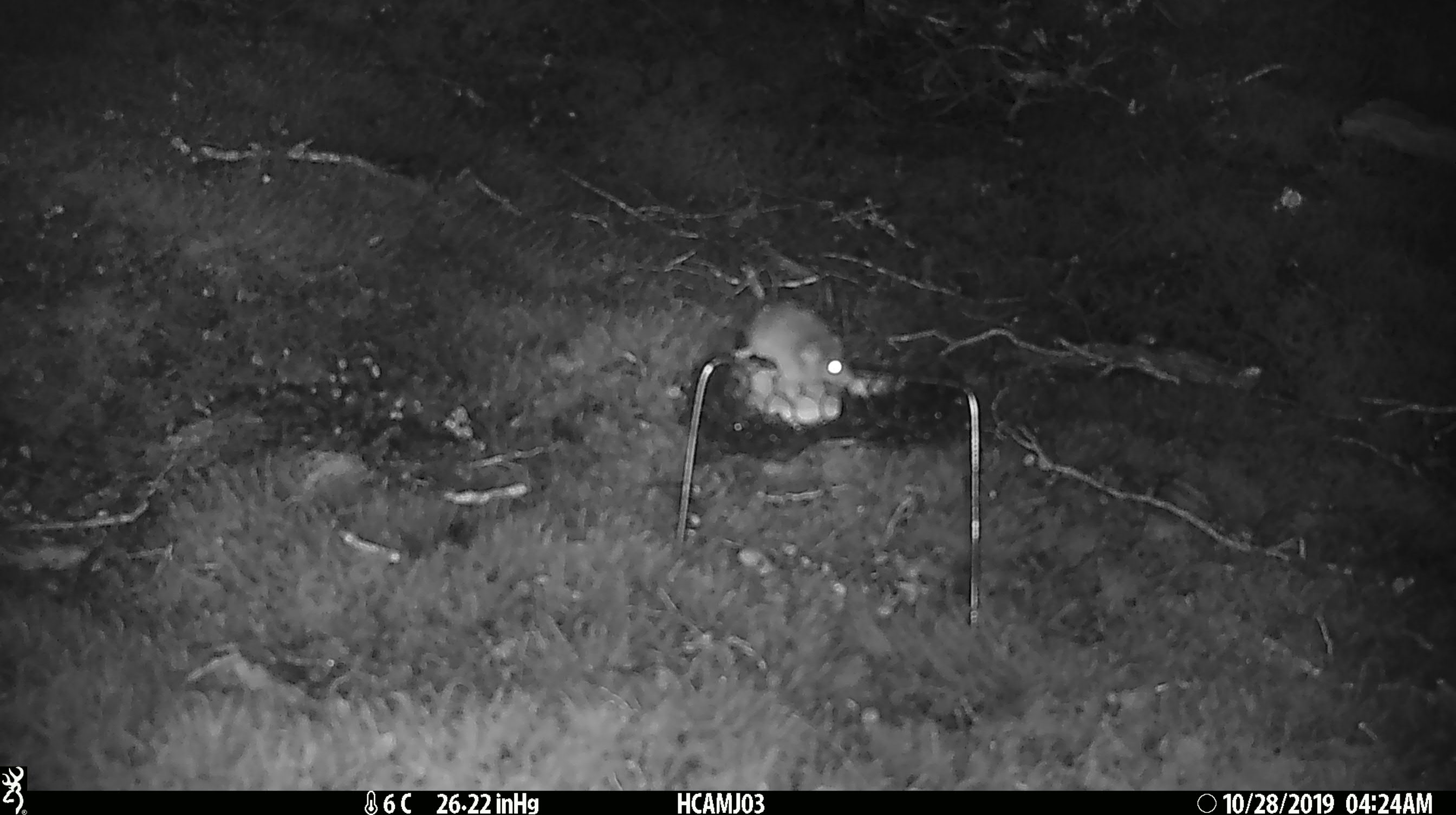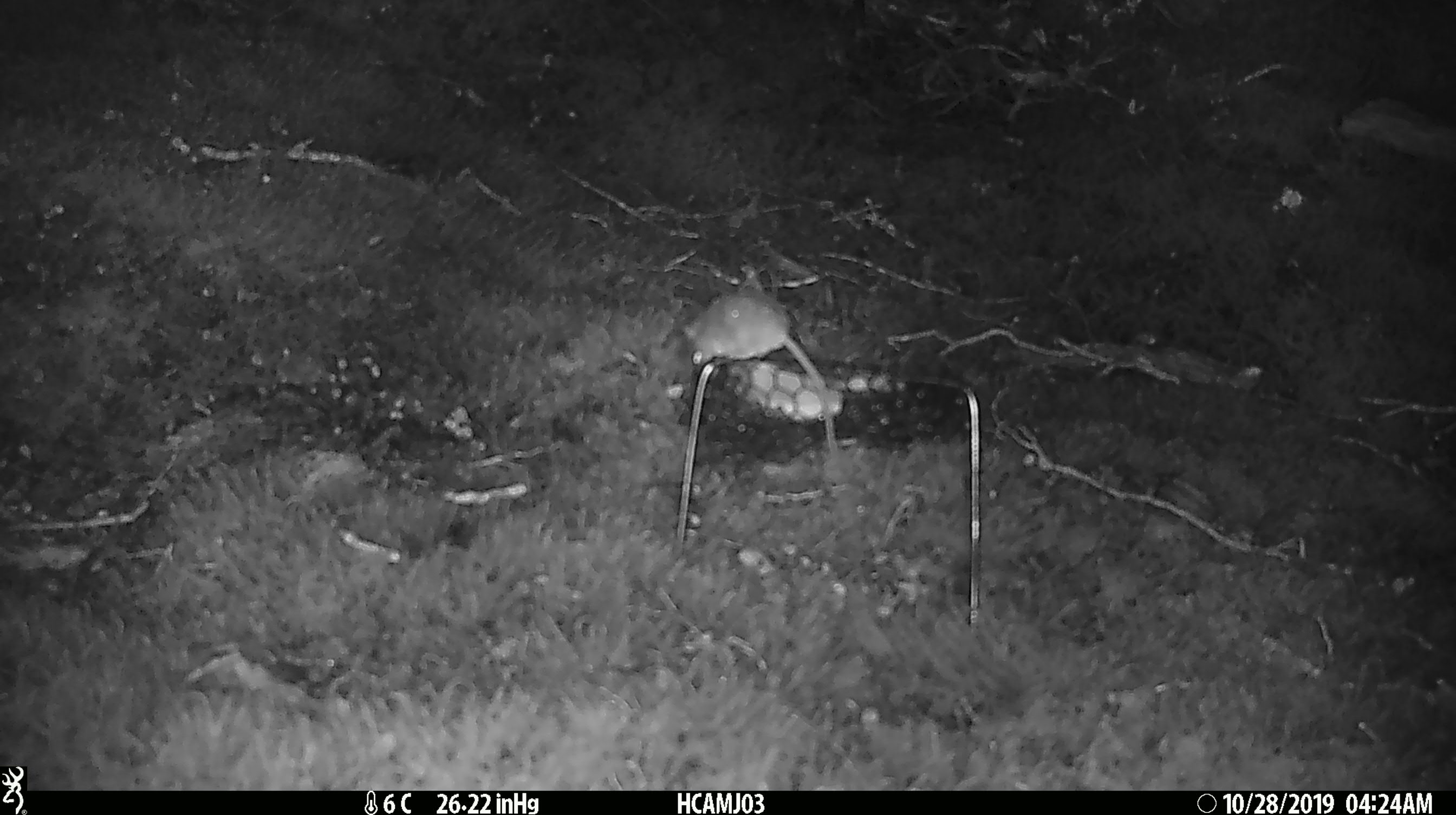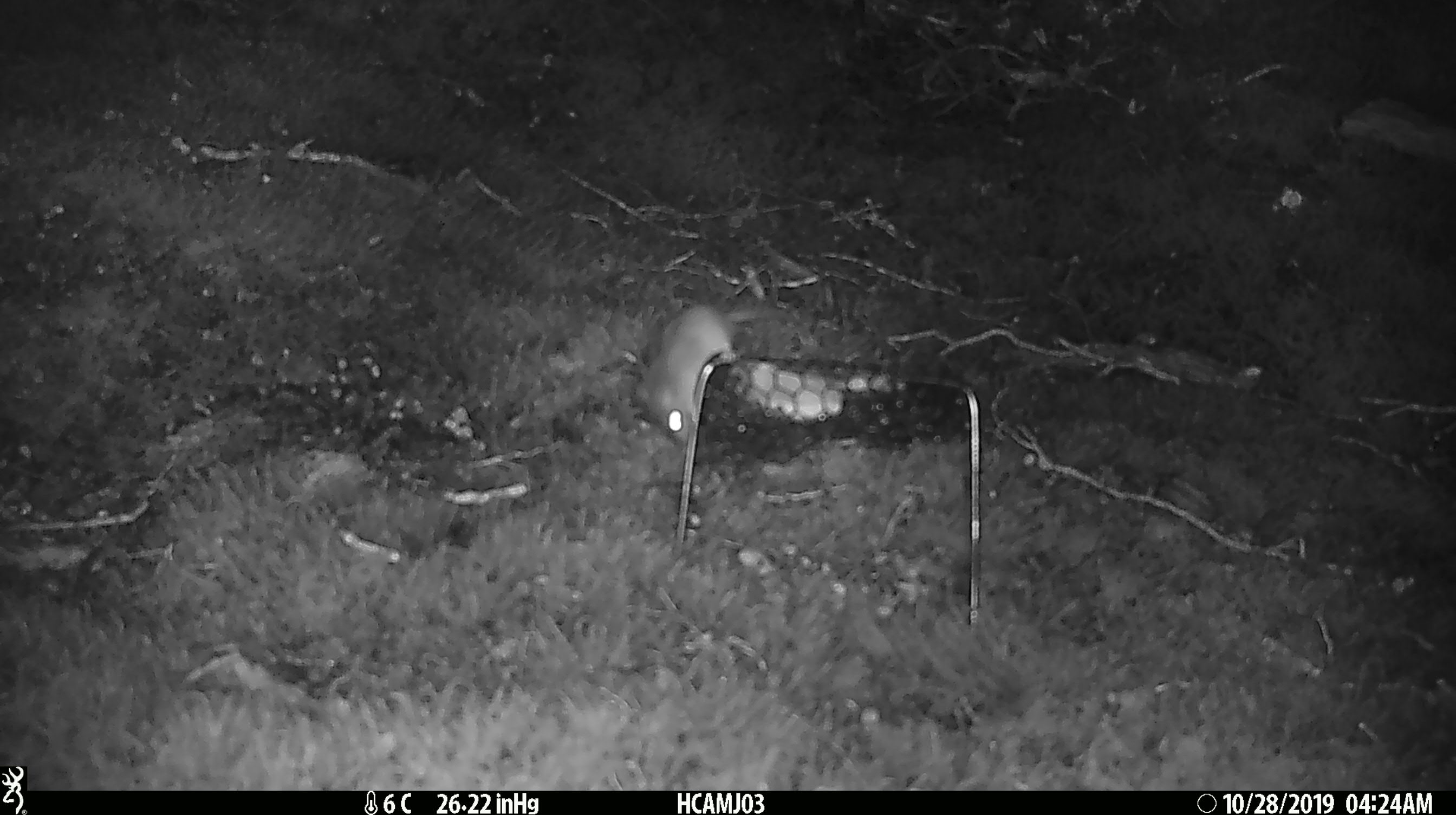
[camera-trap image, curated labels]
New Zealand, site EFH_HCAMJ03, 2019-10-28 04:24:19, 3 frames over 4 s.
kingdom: Animalia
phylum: Chordata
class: Mammalia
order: Rodentia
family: Muridae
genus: Mus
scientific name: Mus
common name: mouse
Mouse (Mus).